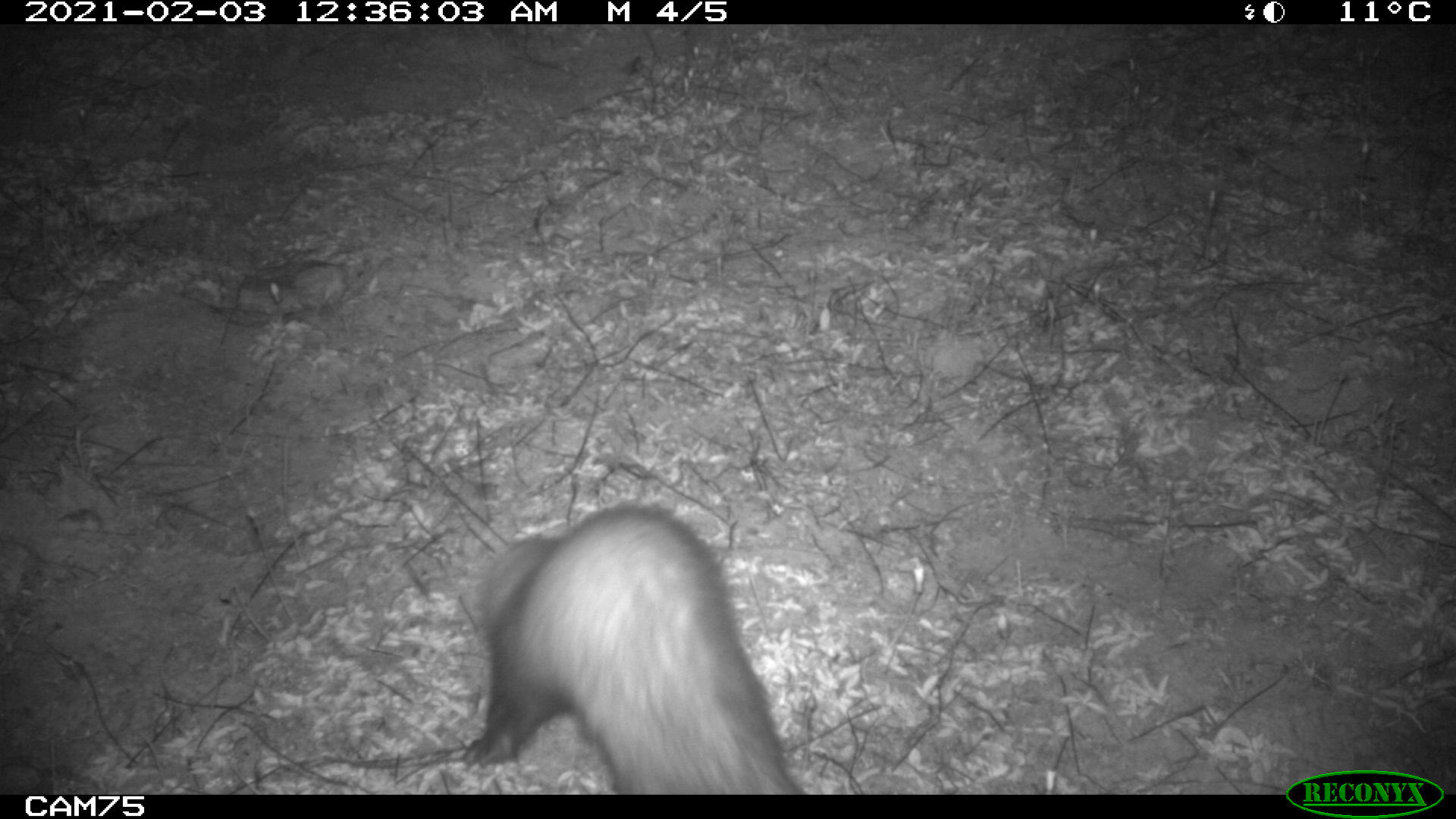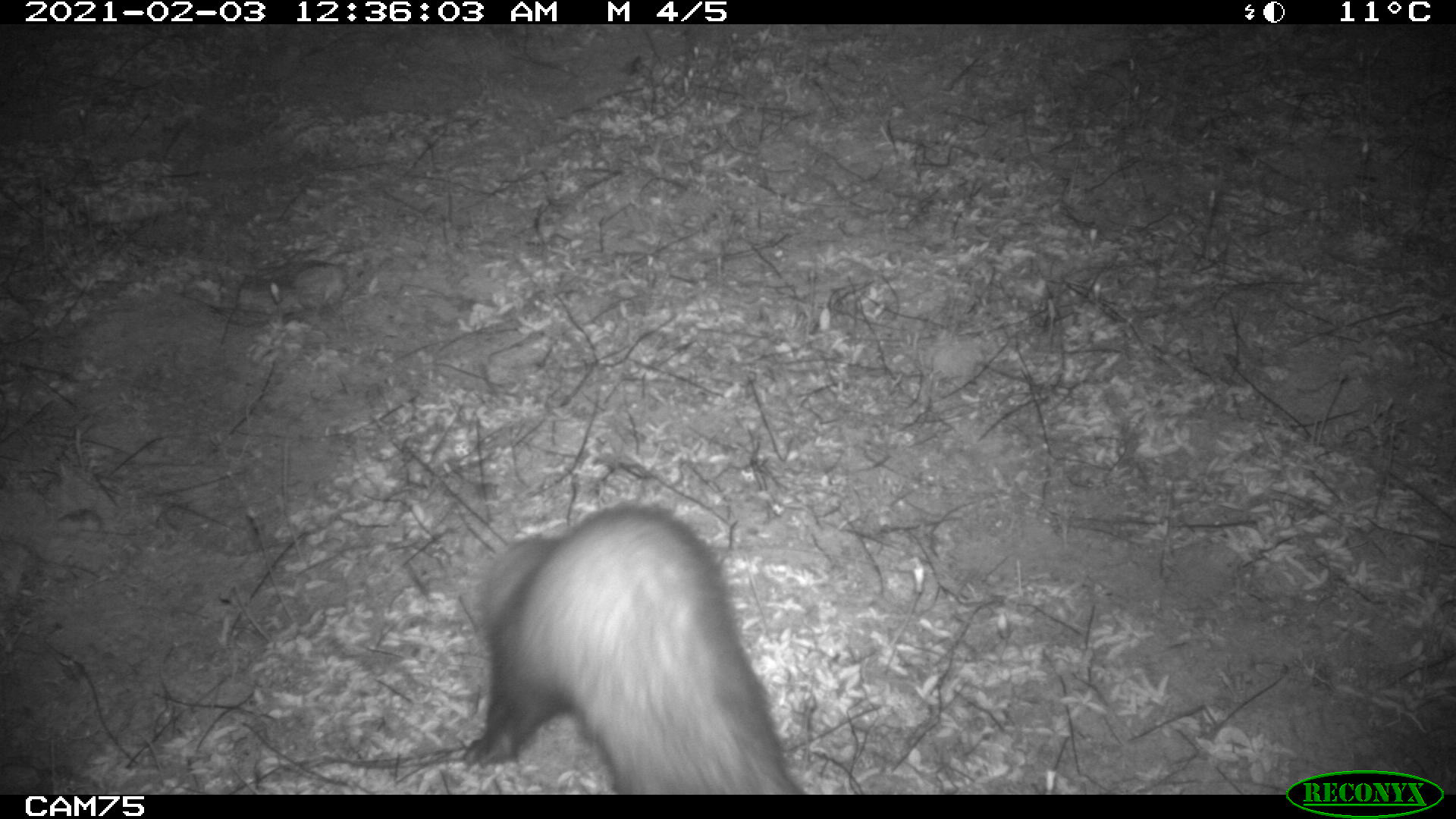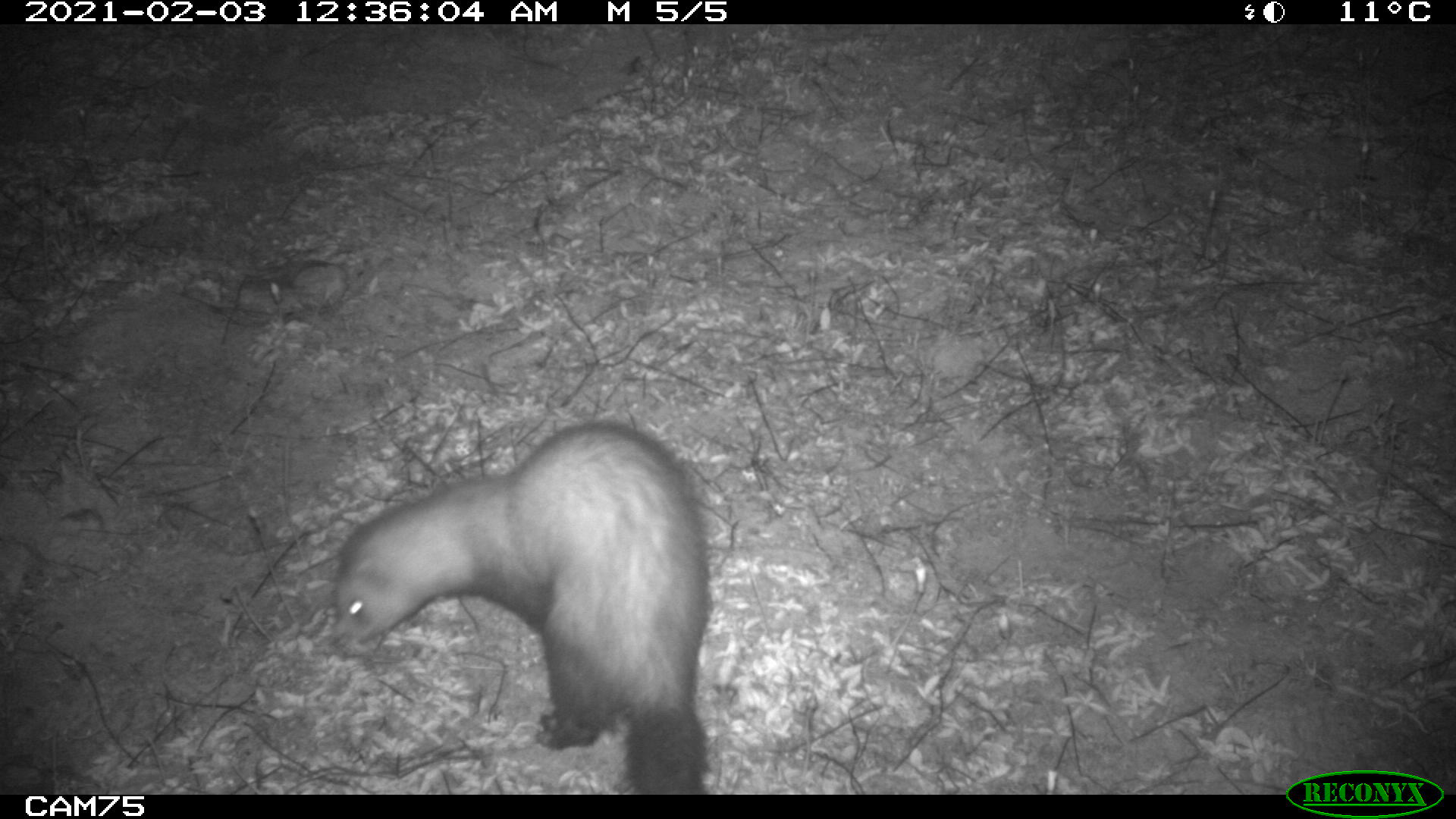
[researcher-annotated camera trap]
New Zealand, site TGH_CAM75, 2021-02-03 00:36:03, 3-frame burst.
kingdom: Animalia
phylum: Chordata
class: Mammalia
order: Carnivora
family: Mustelidae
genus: Mustela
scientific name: Mustela furo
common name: ferret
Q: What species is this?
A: Ferret (Mustela furo).